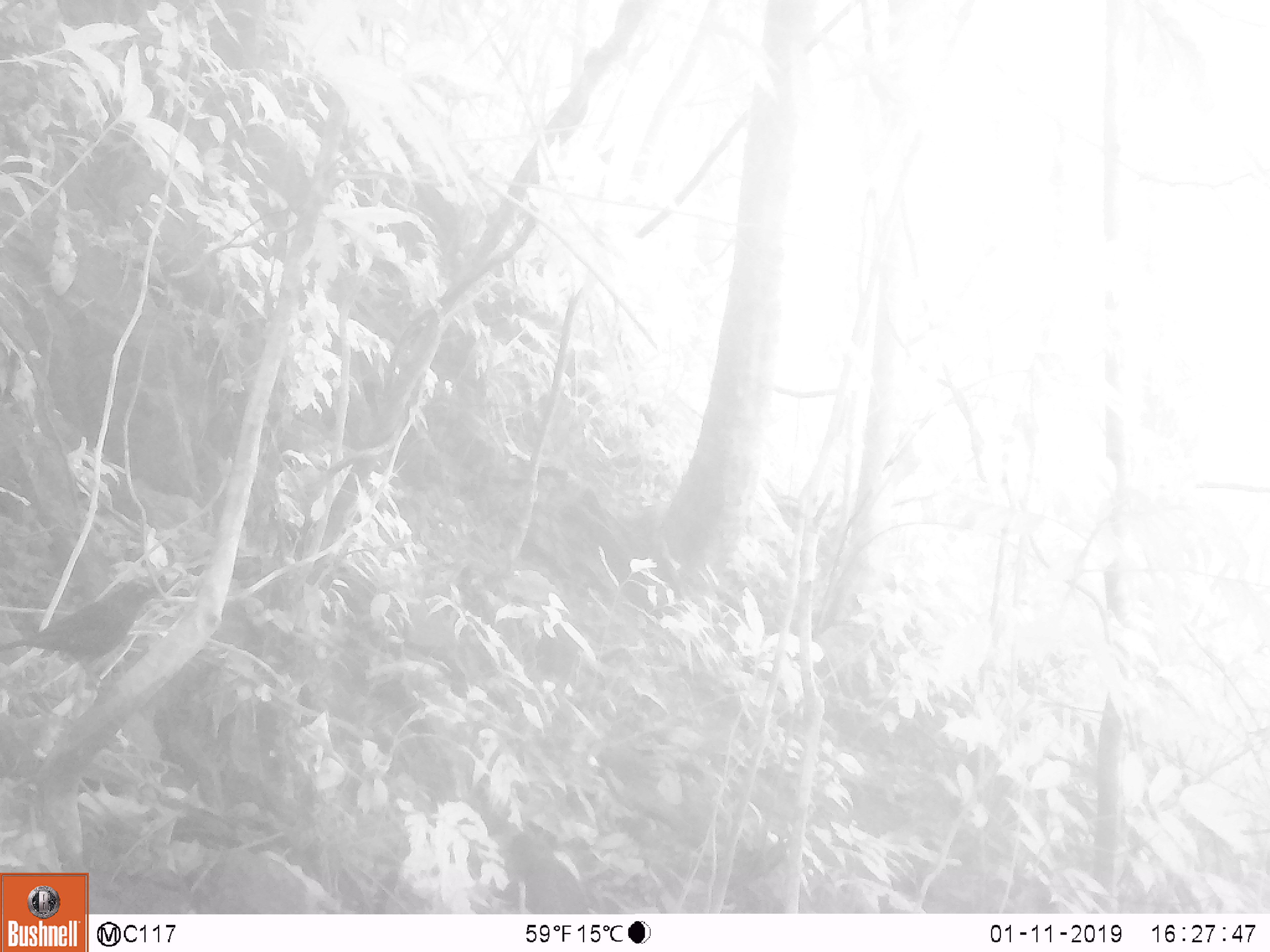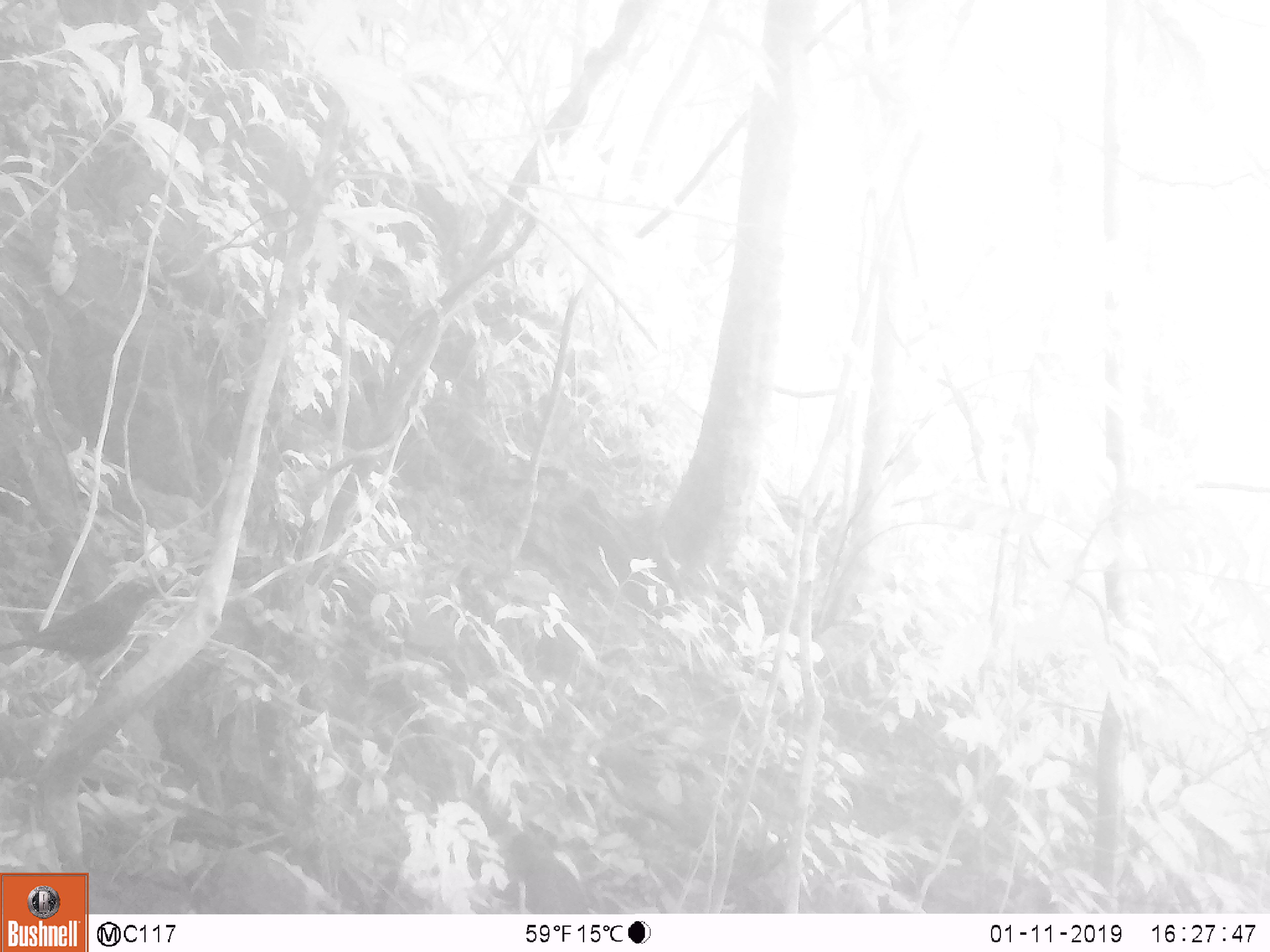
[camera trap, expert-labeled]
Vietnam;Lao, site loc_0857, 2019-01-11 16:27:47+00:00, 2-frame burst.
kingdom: Animalia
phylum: Chordata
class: Aves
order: Passeriformes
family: Muscicapidae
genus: Myophonus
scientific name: Myophonus caeruleus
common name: blue whistling thrush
Blue whistling thrush (Myophonus caeruleus). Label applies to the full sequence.